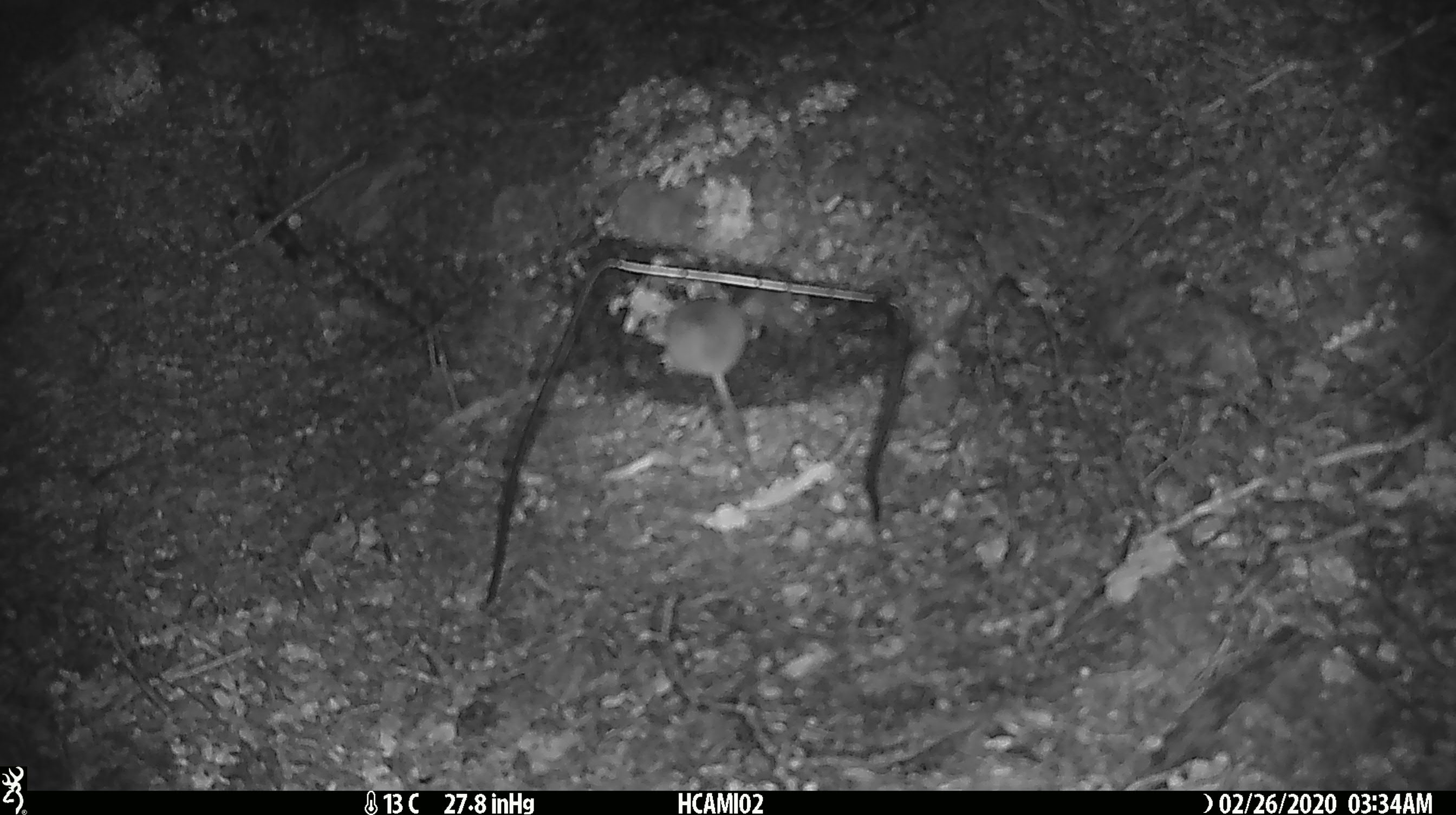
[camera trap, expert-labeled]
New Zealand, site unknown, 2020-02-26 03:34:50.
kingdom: Animalia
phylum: Chordata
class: Mammalia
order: Rodentia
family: Muridae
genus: Mus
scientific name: Mus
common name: mouse